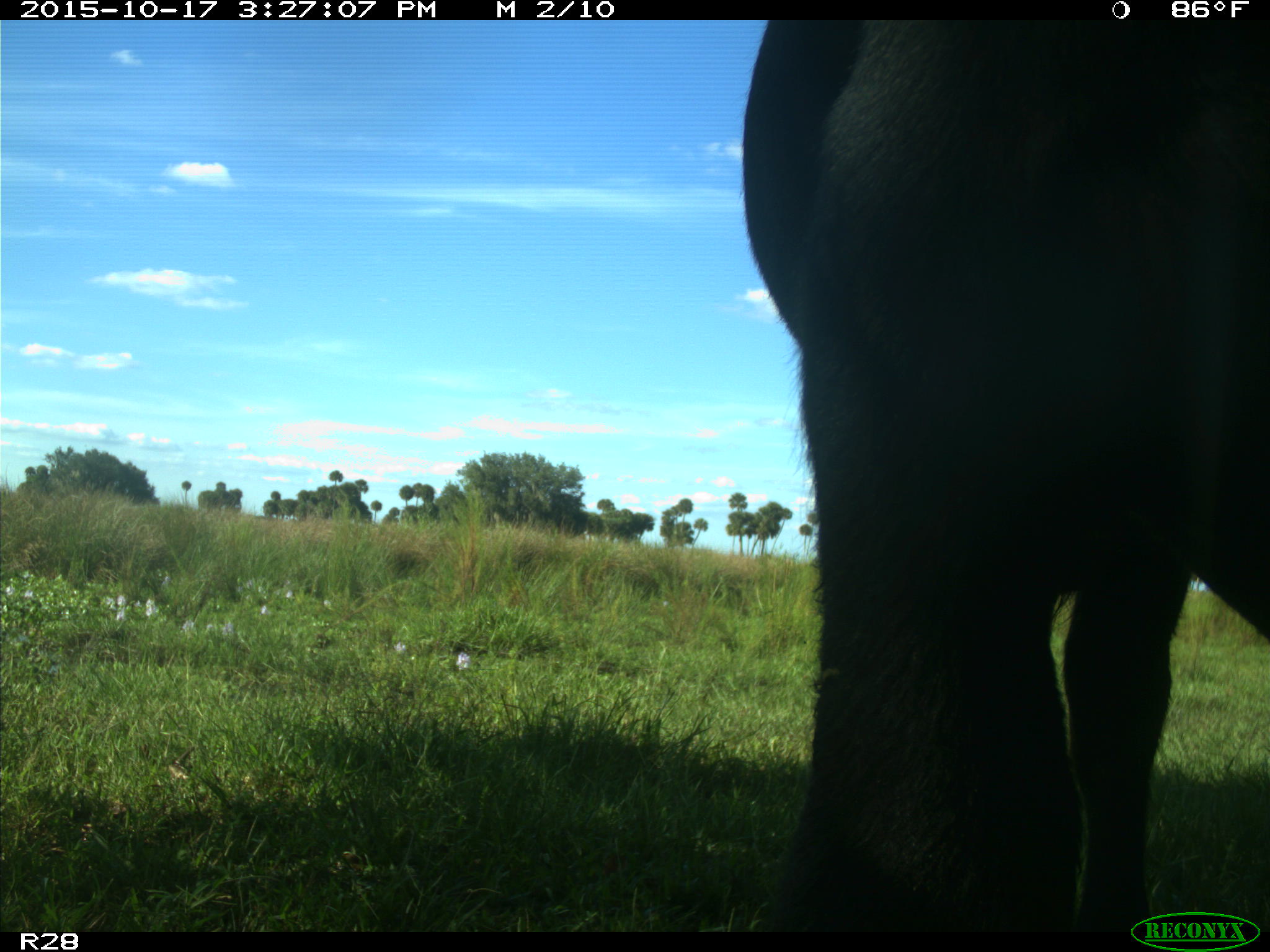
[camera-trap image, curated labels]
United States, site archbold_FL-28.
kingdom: Animalia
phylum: Chordata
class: Mammalia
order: Artiodactyla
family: Bovidae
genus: Bos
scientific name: Bos taurus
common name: domestic cow